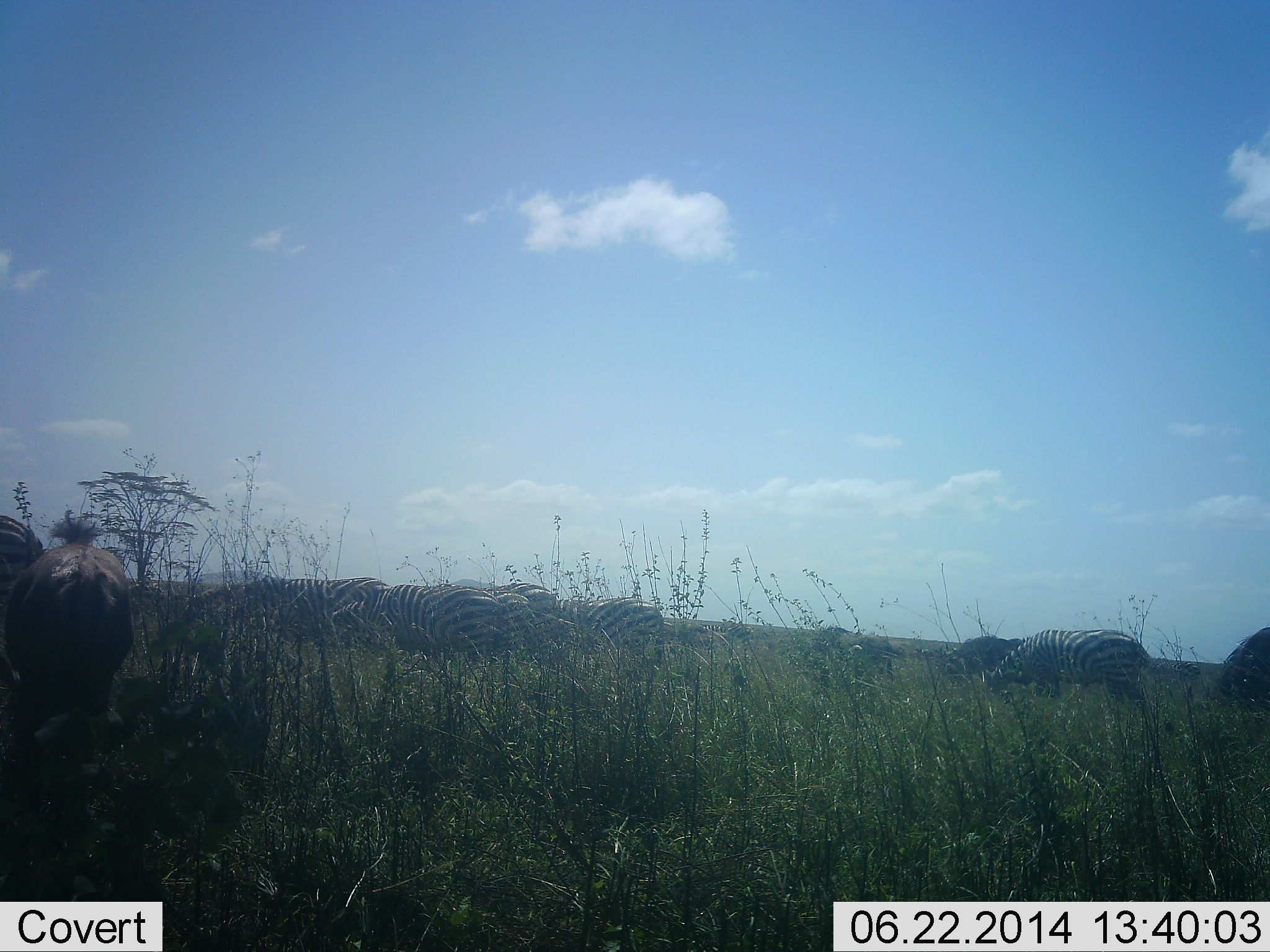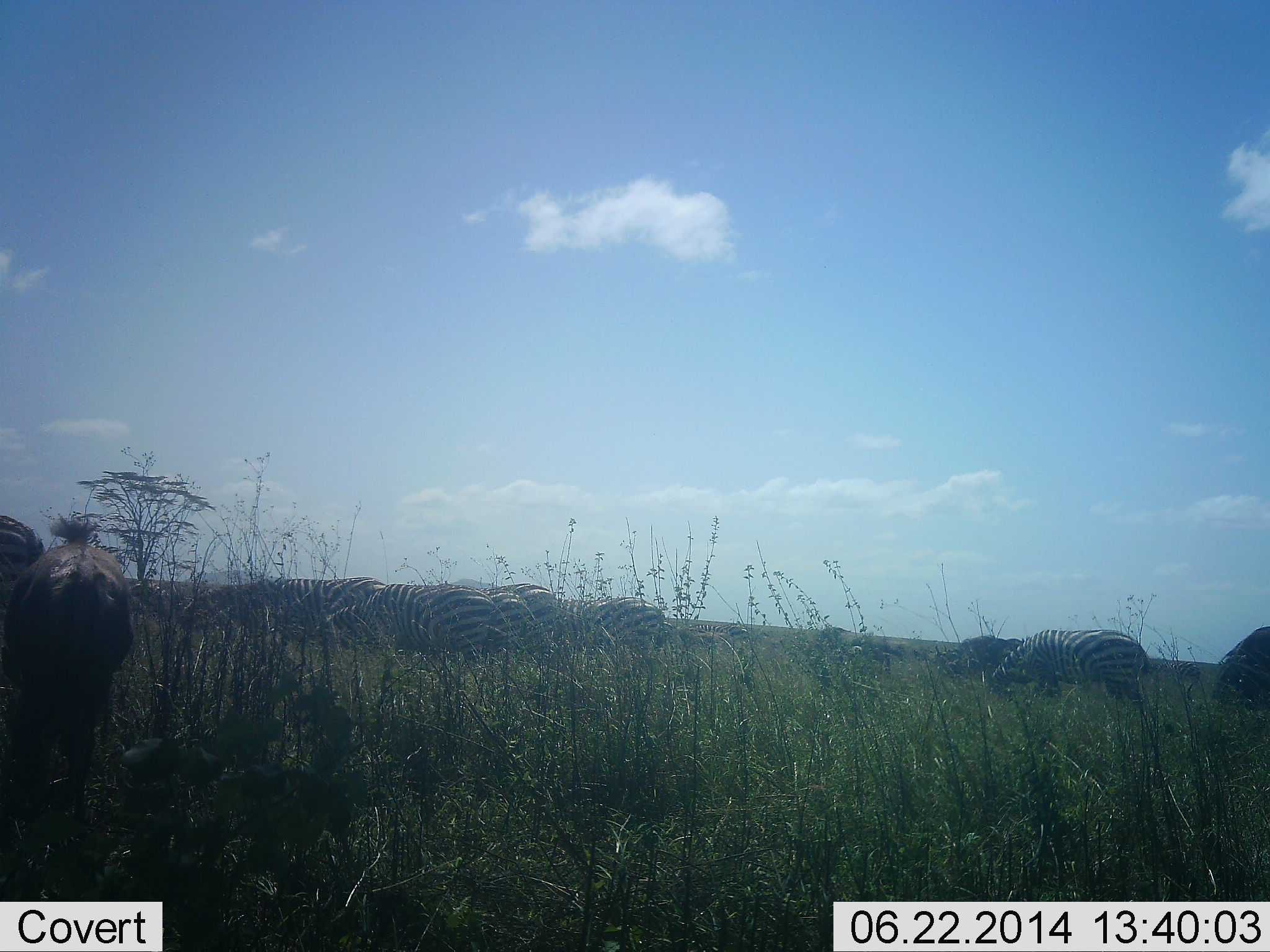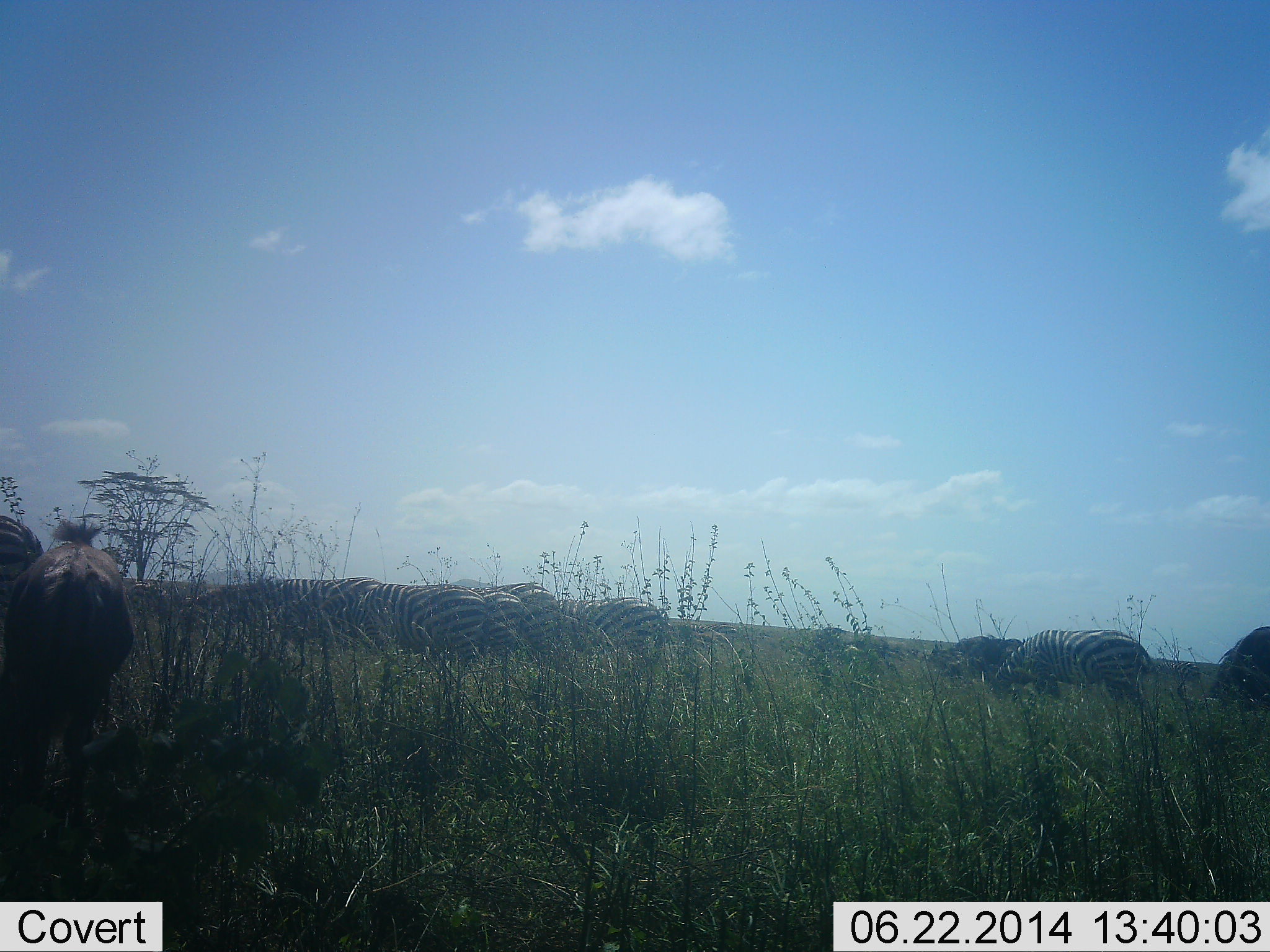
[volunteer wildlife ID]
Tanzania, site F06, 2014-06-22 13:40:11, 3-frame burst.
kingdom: Animalia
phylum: Chordata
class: Mammalia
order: Perissodactyla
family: Equidae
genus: Equus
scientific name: Equus quagga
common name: plains zebra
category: zebra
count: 11-50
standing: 21%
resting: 0%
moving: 0%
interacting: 0%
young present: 0%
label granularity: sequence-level